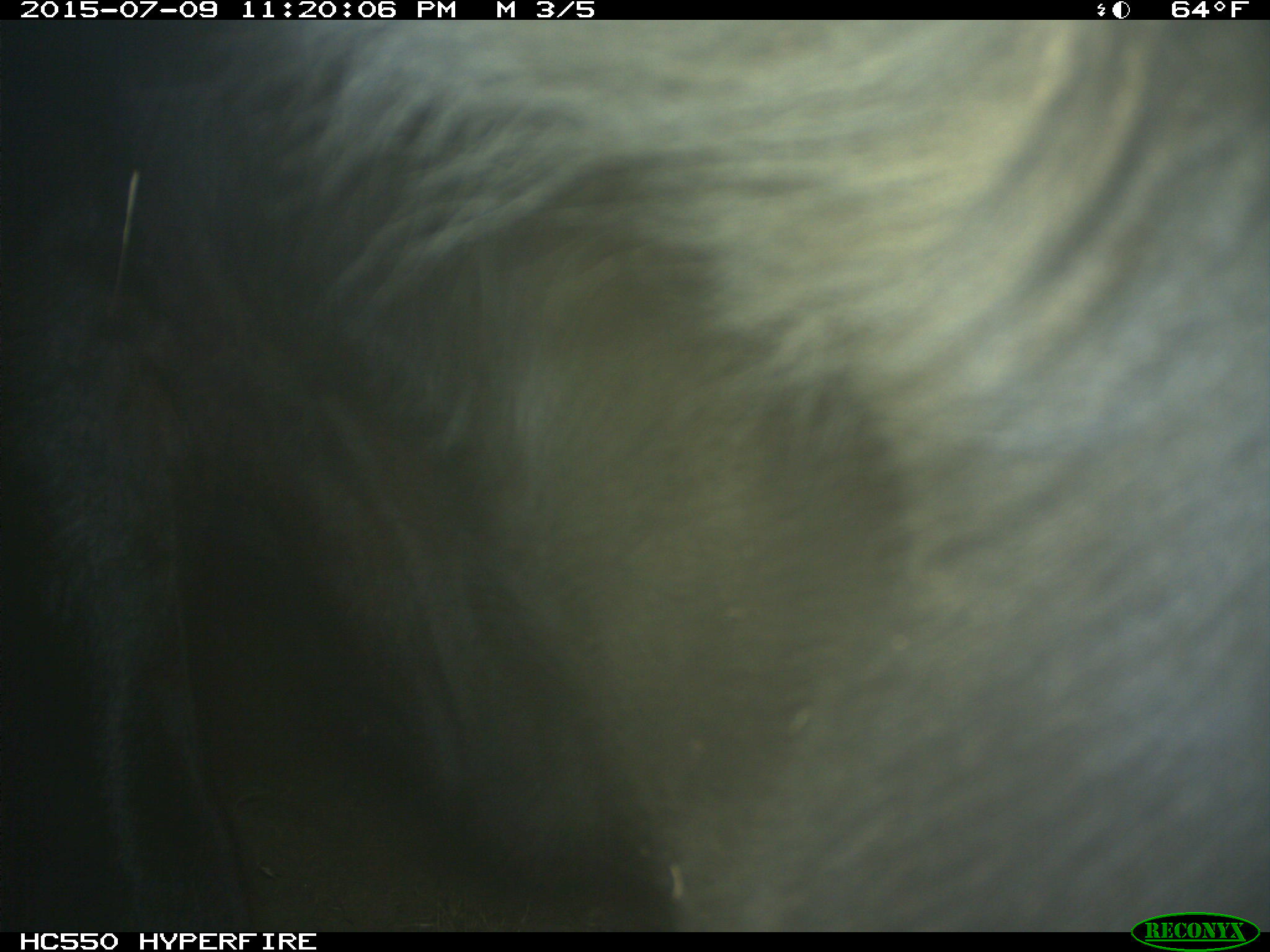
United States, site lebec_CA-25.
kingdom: Animalia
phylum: Chordata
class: Mammalia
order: Artiodactyla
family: Bovidae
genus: Bos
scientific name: Bos taurus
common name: domestic cow